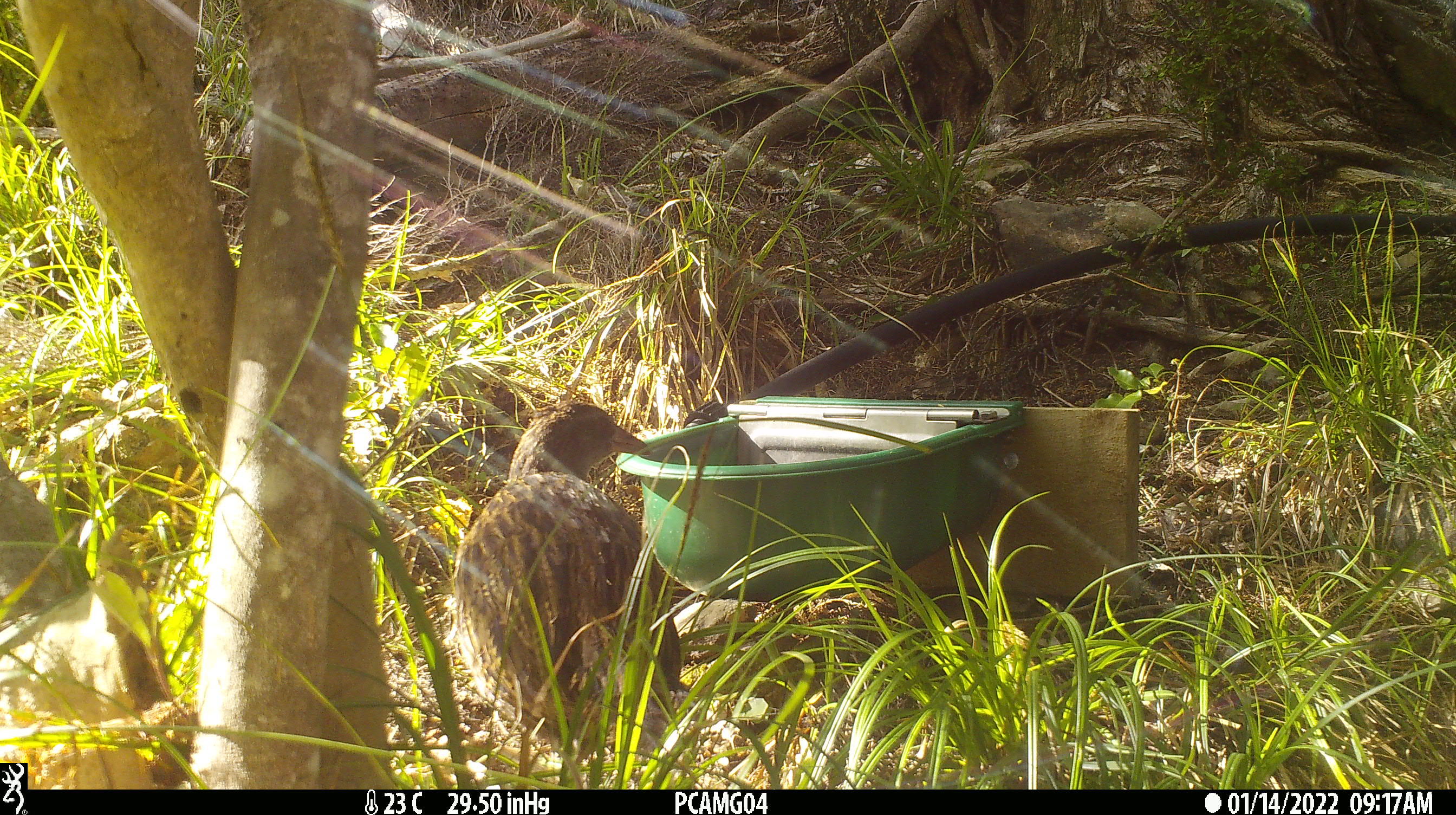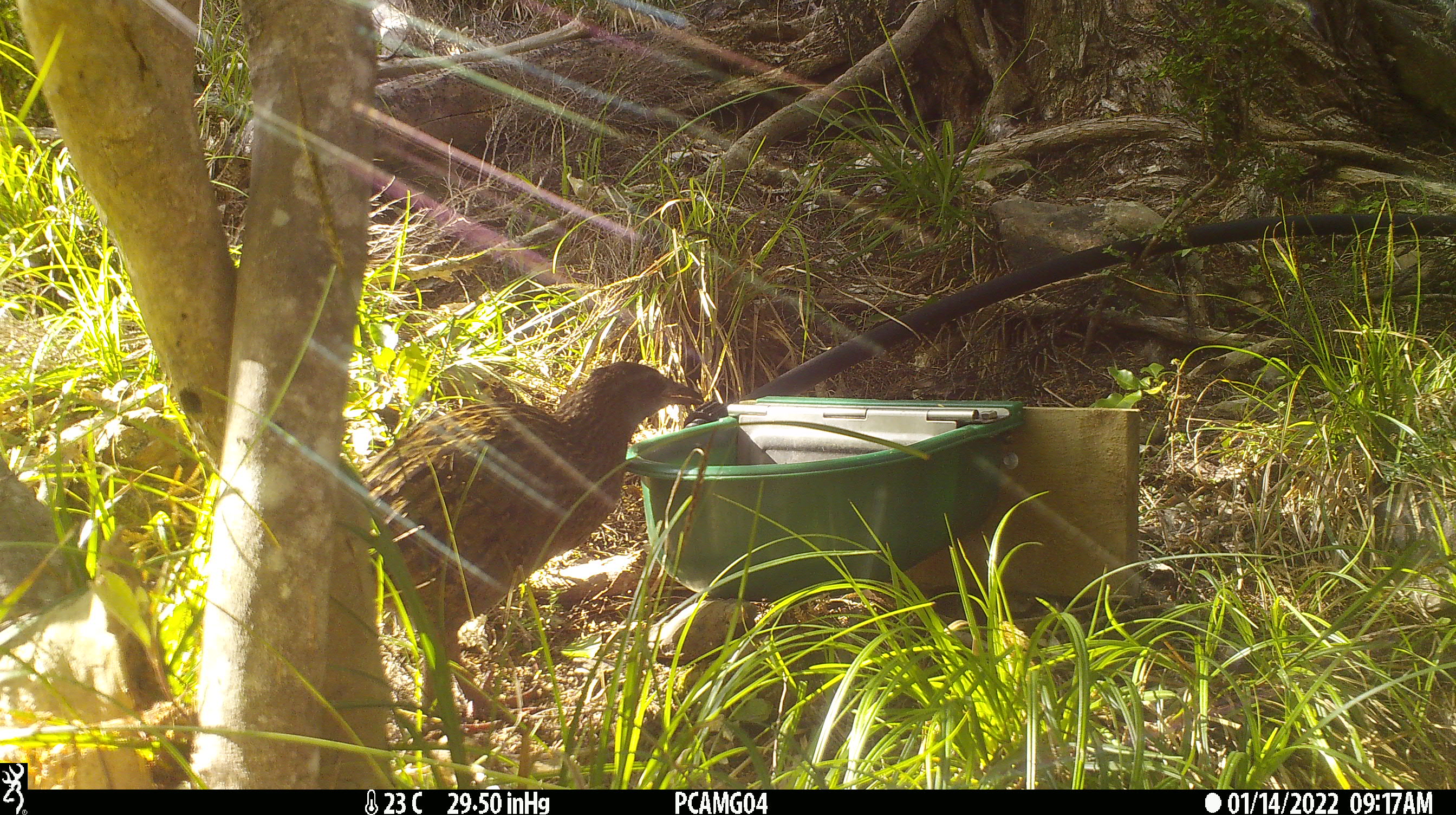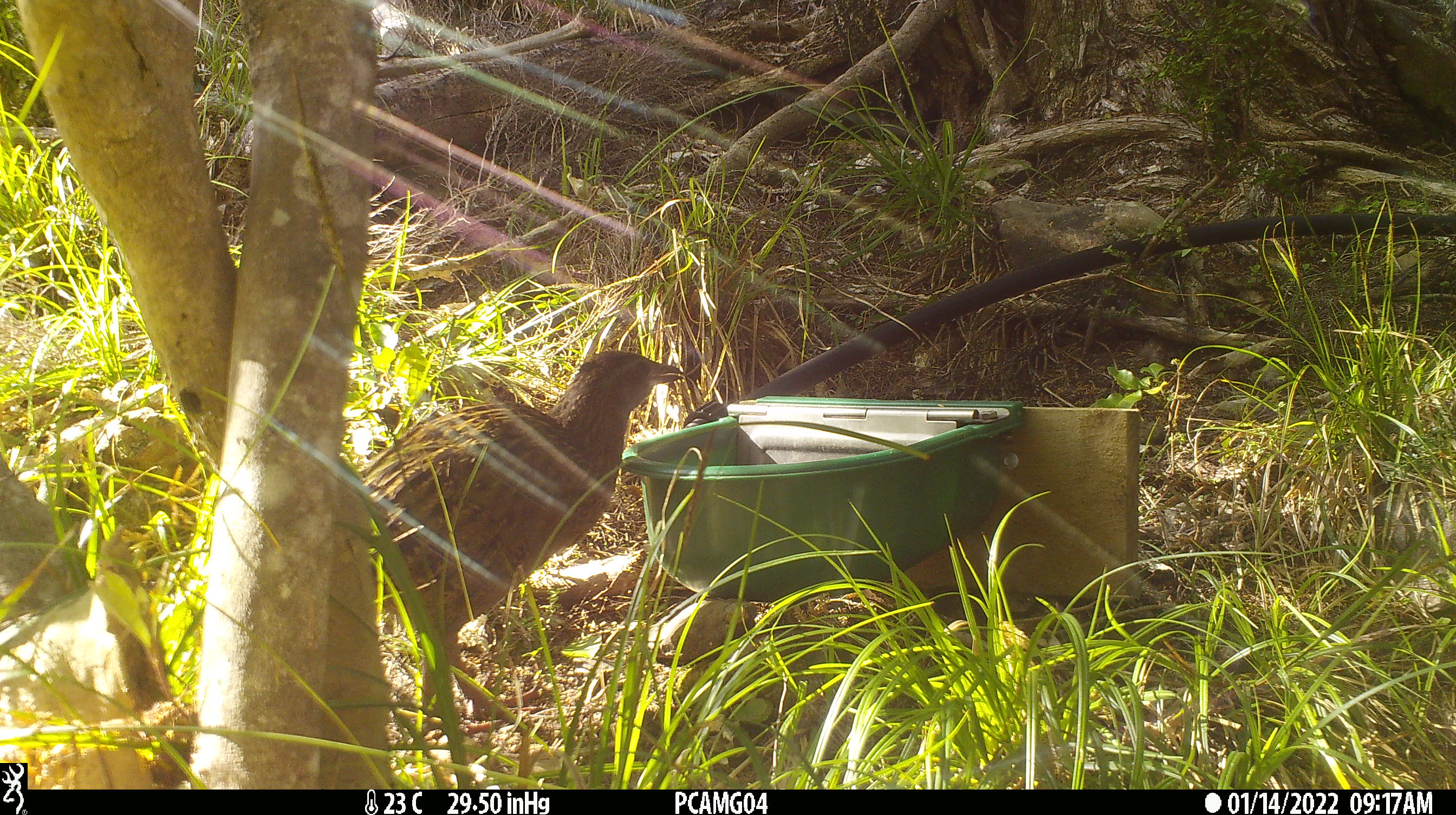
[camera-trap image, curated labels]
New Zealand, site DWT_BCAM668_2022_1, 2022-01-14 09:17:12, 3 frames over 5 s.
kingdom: Animalia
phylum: Chordata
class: Aves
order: Gruiformes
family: Rallidae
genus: Gallirallus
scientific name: Gallirallus australis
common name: weka